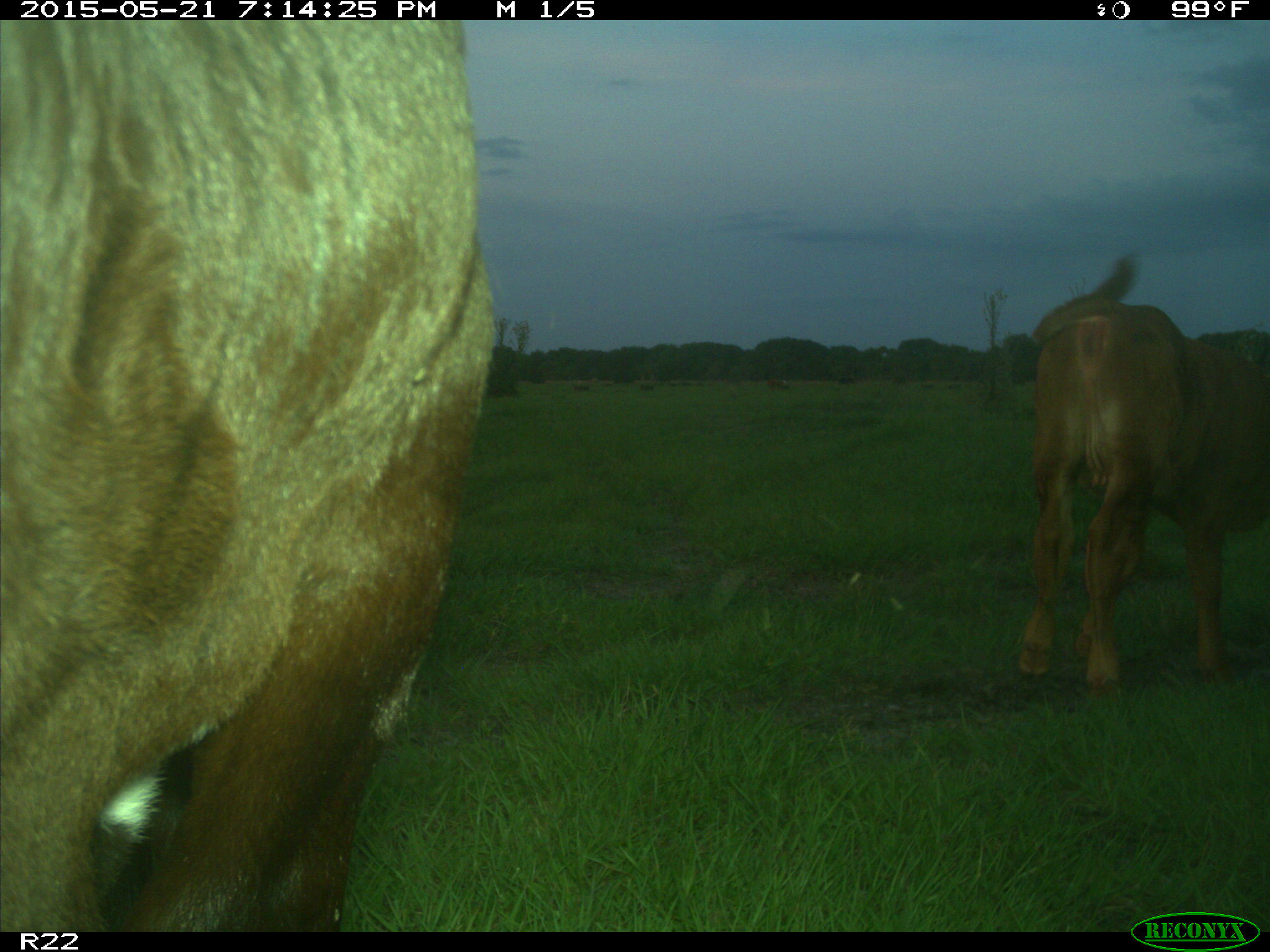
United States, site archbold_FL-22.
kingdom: Animalia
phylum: Chordata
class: Mammalia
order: Artiodactyla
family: Bovidae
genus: Bos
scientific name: Bos taurus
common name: domestic cow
Bos taurus (domestic cow).